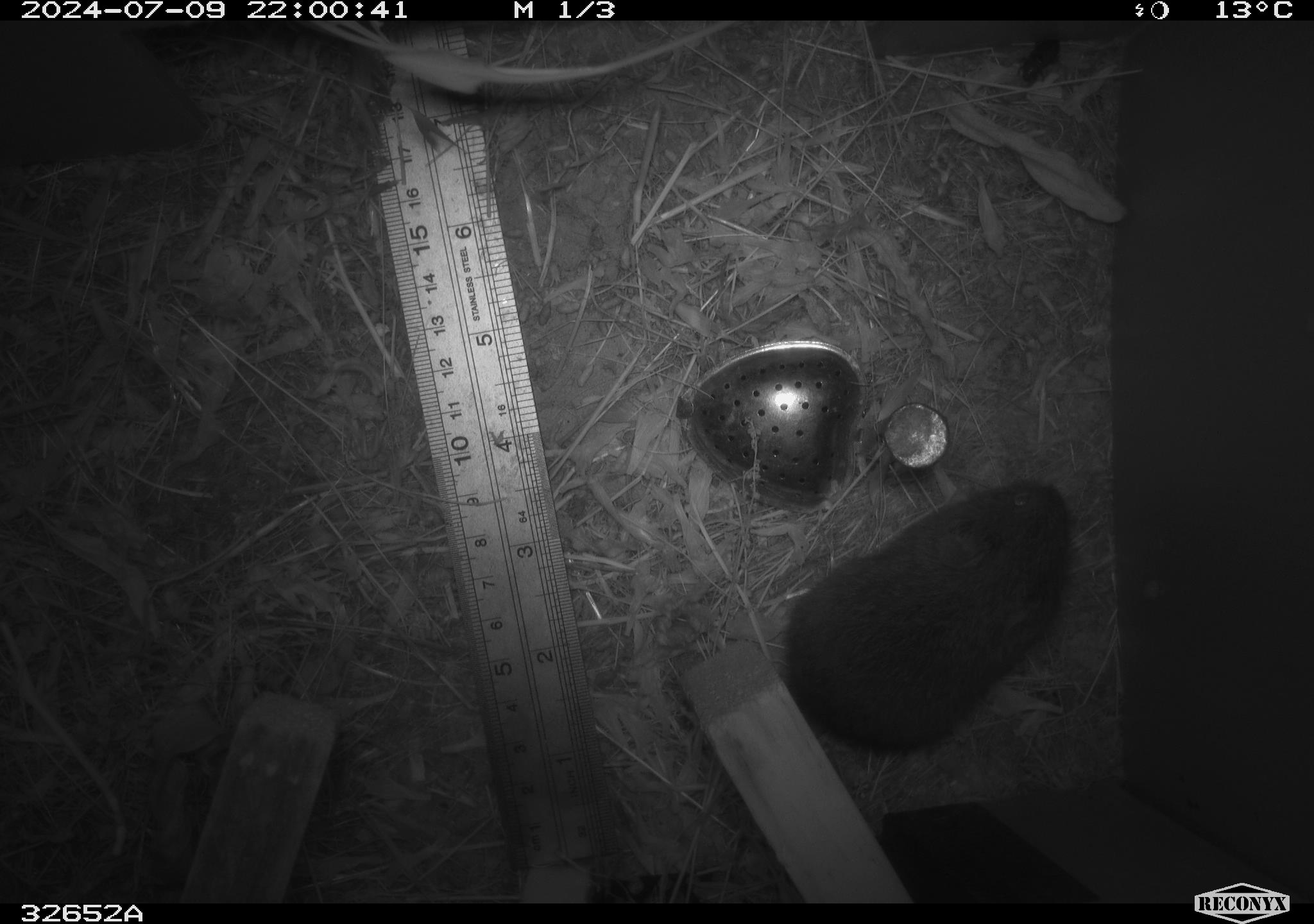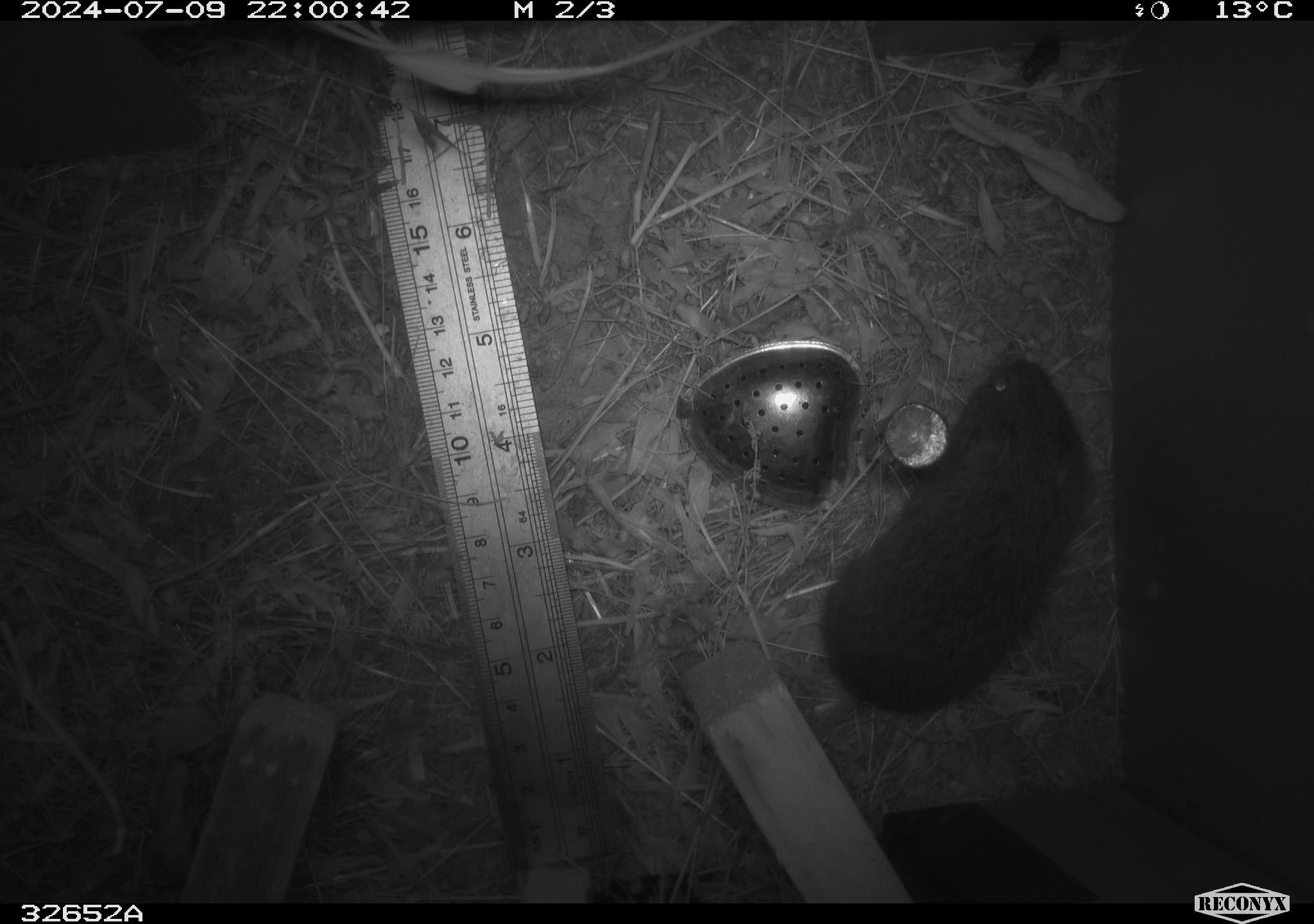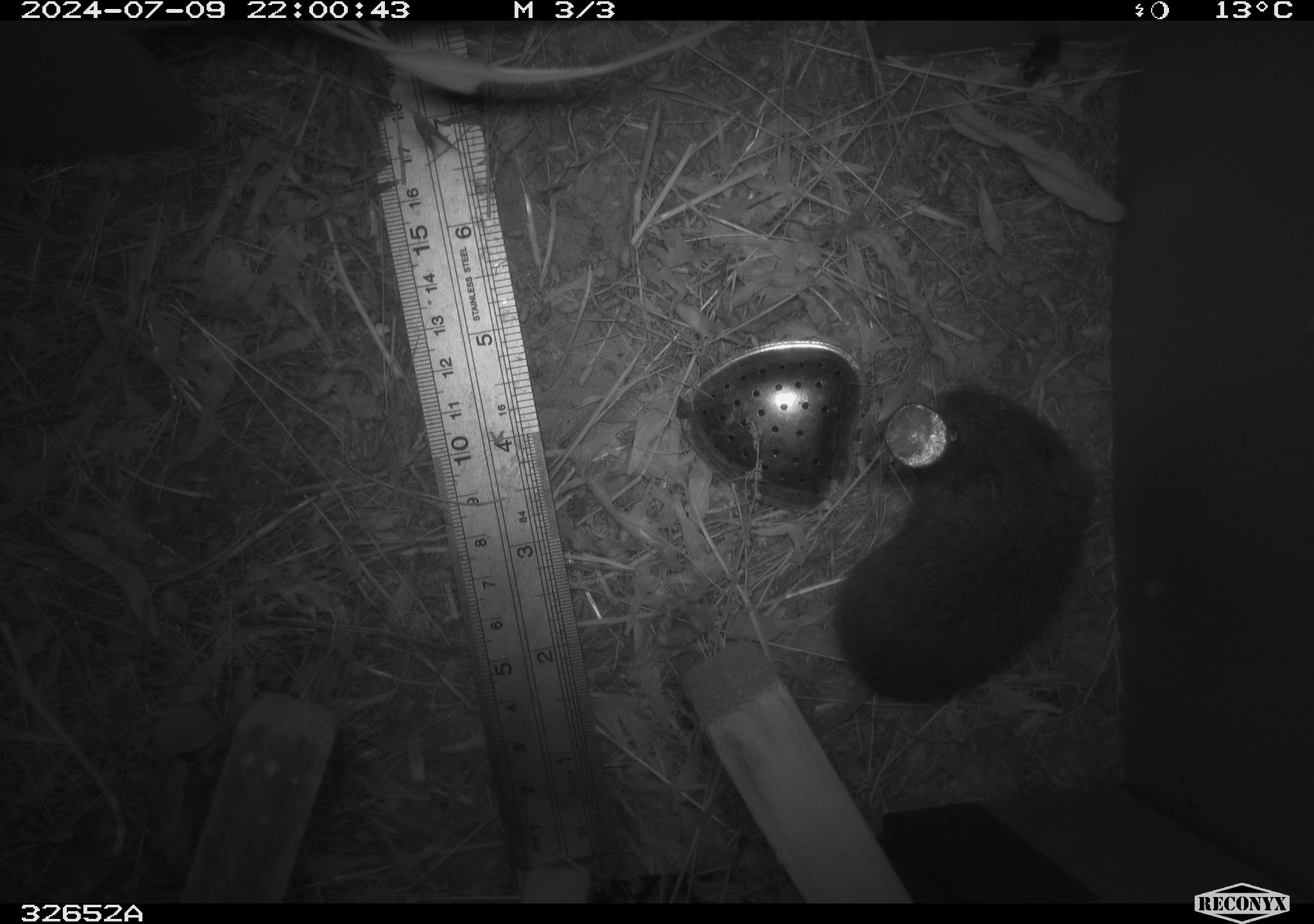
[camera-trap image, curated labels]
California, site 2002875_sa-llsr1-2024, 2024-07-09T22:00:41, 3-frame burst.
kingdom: Animalia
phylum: Chordata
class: Mammalia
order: Rodentia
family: Cricetidae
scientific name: Arvicolinae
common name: voles, lemmings, and muskrats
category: arvicolinae subfamily